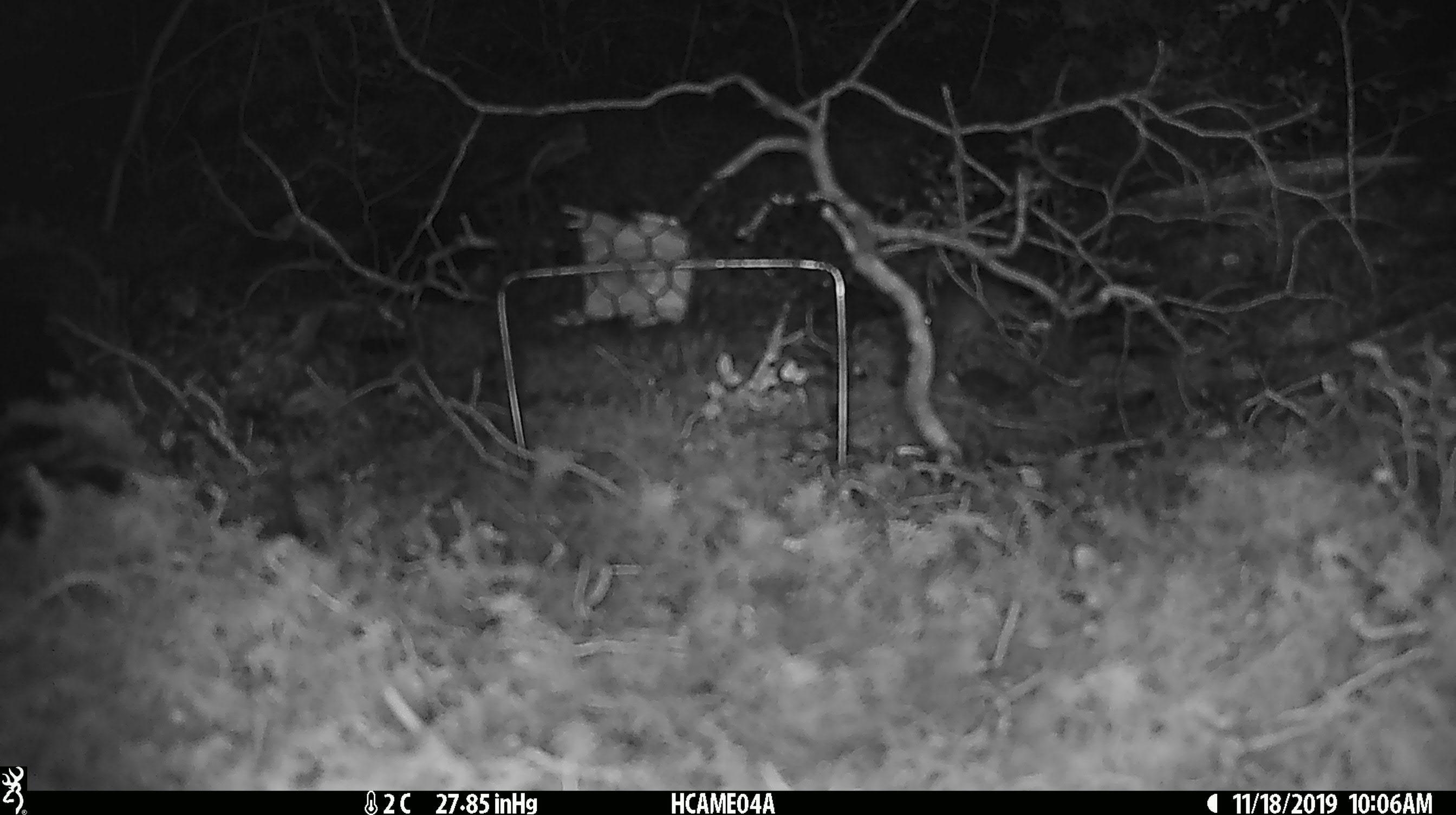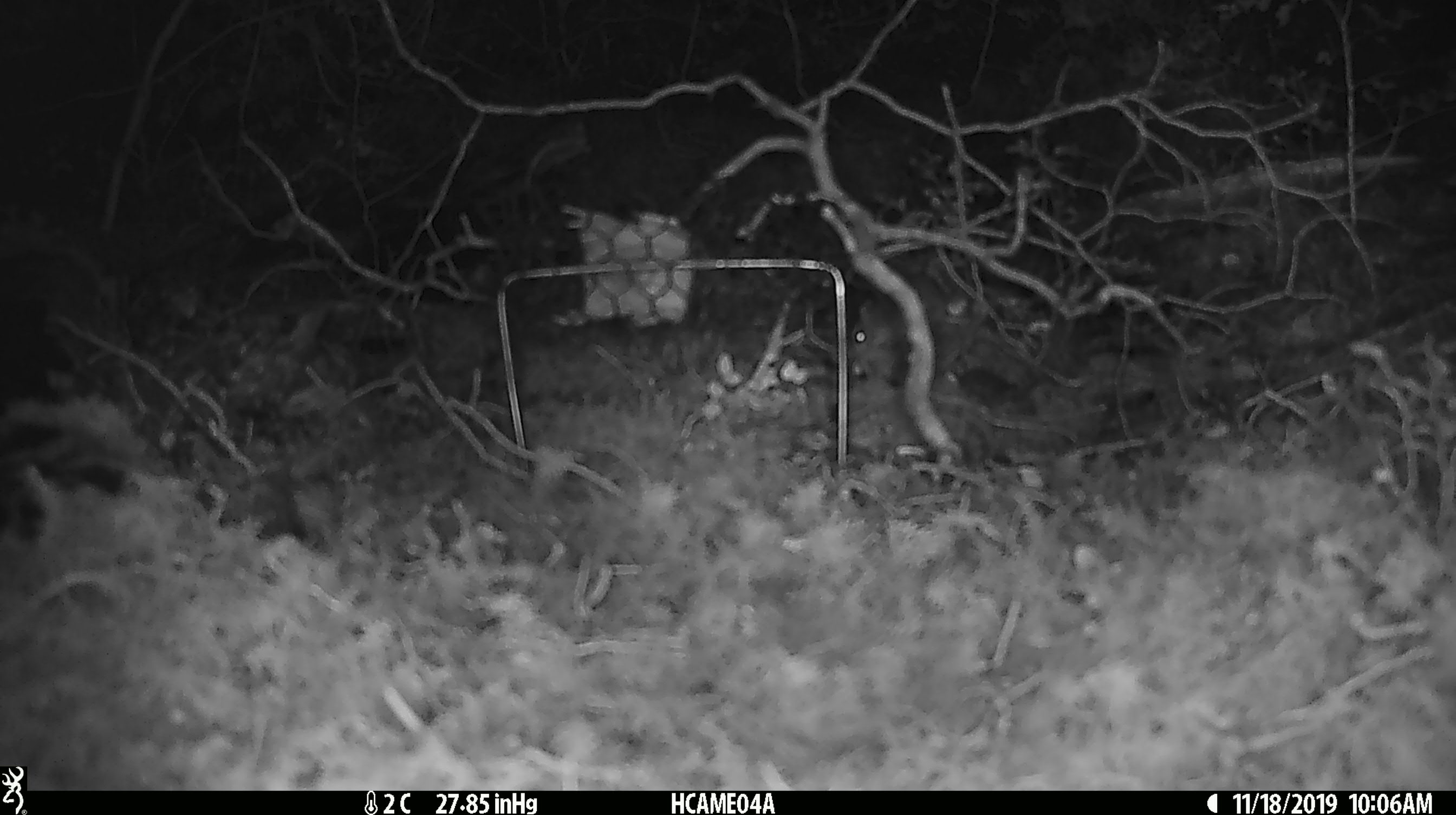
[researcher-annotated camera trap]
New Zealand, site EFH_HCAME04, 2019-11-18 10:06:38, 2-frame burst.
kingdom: Animalia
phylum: Chordata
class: Mammalia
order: Rodentia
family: Muridae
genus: Mus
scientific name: Mus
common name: mouse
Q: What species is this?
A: Mouse (Mus).